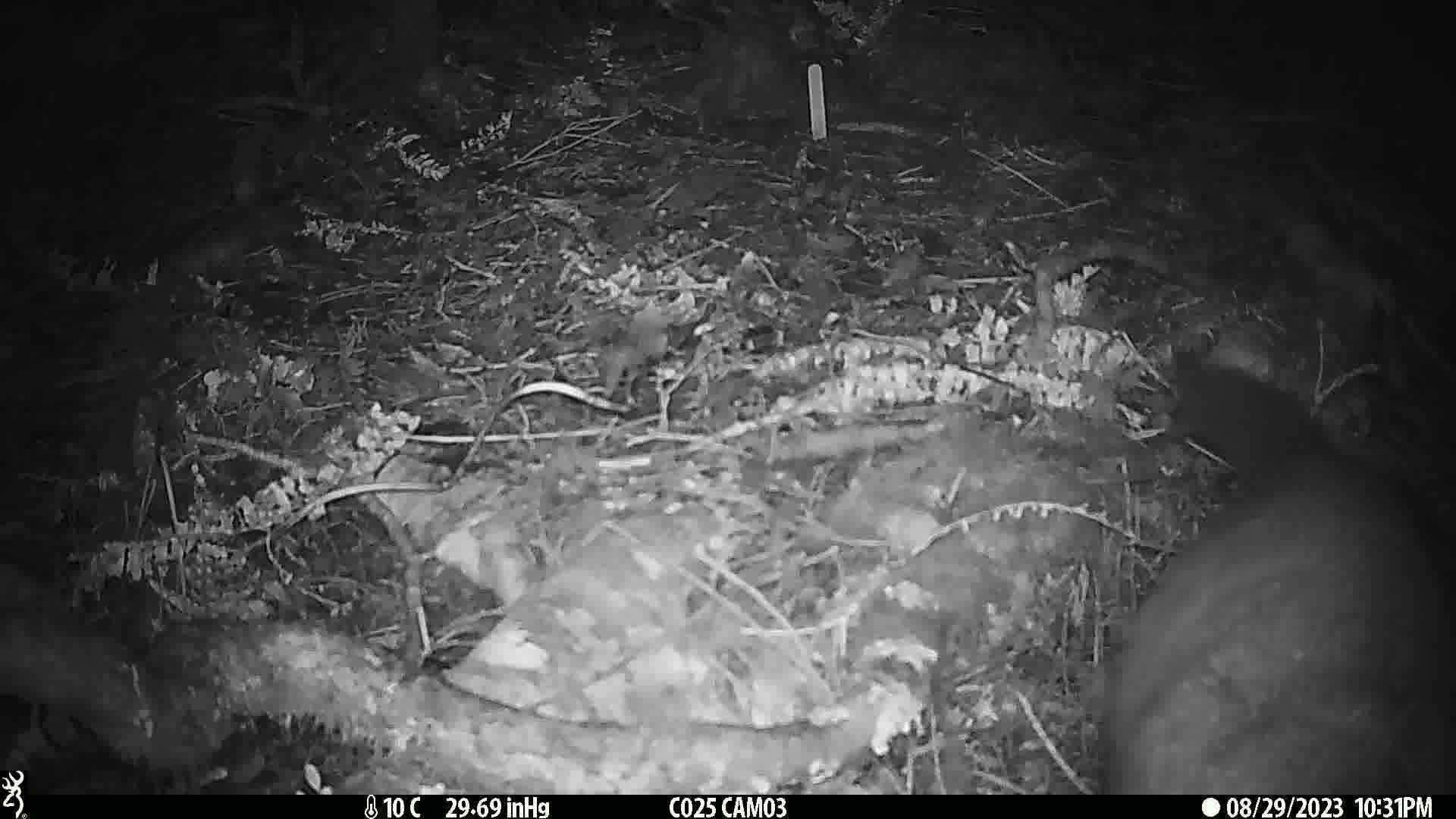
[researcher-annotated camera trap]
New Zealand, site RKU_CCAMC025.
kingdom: Animalia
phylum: Chordata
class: Mammalia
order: Diprotodontia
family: Phalangeridae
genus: Trichosurus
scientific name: Trichosurus vulpecula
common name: common brushtail possum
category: possum